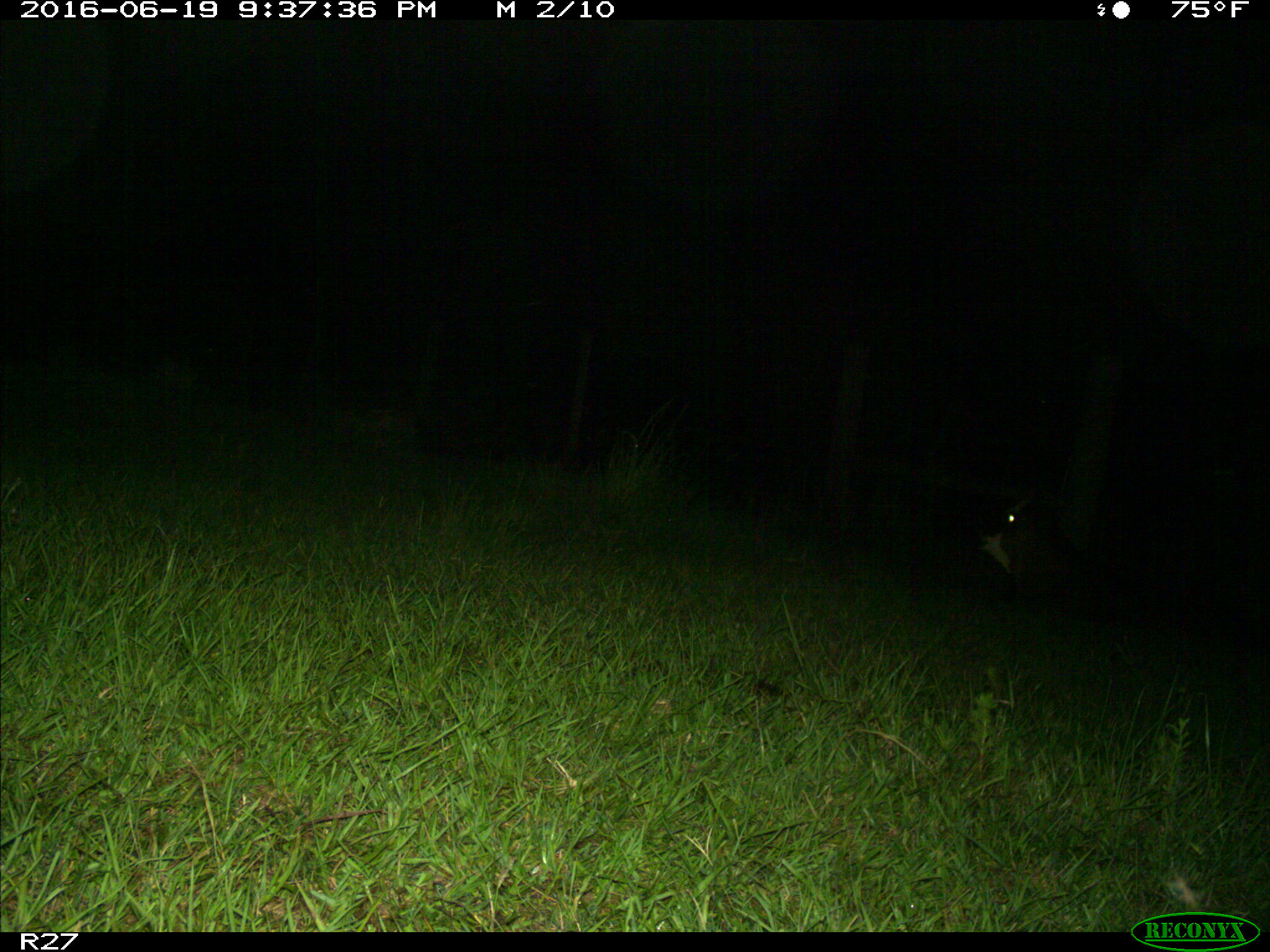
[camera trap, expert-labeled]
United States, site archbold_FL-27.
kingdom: Animalia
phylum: Chordata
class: Mammalia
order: Artiodactyla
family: Bovidae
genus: Bos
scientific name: Bos taurus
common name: domestic cow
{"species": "Bos taurus (domestic cow)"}